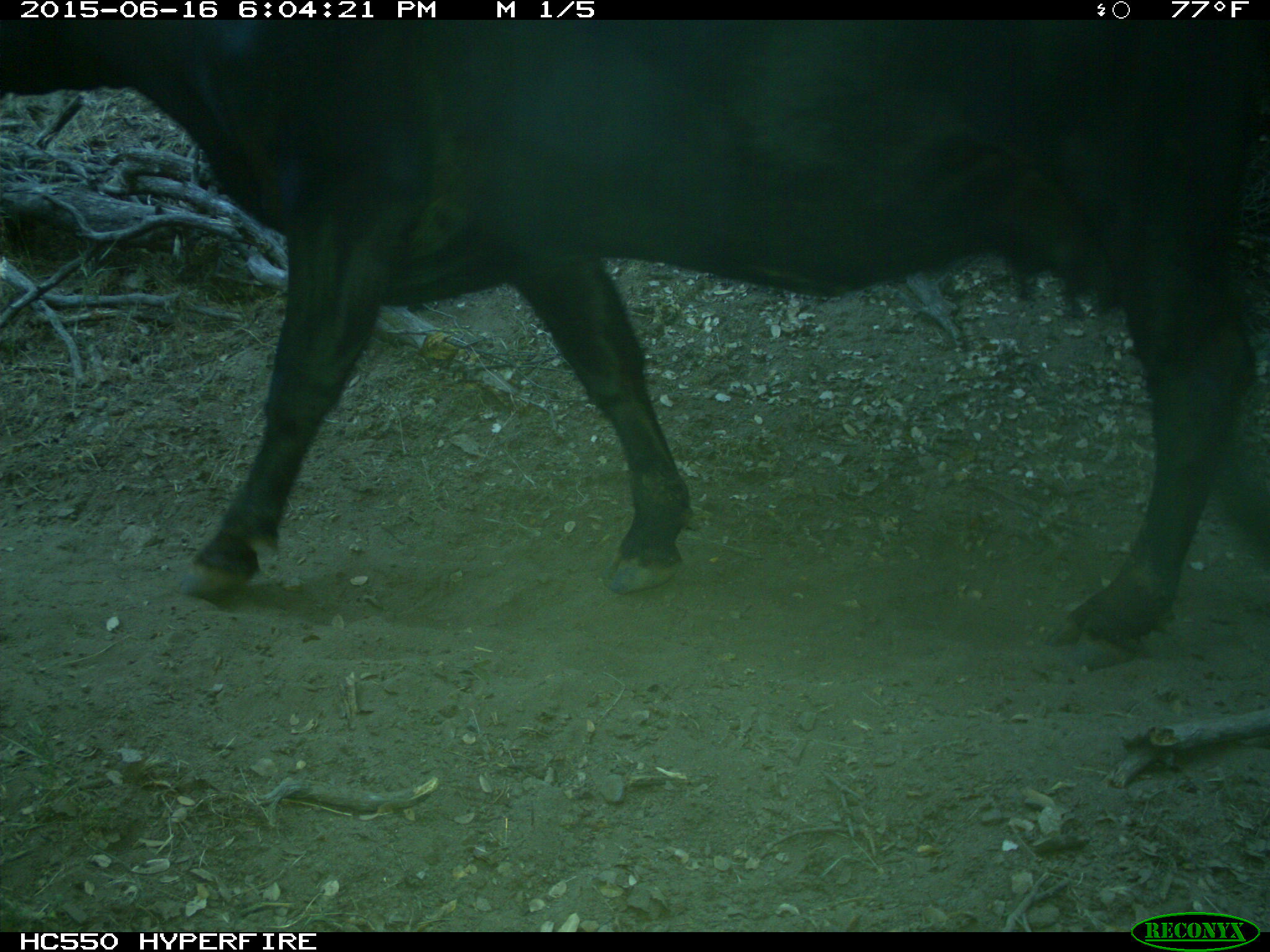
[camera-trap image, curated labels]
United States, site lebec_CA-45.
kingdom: Animalia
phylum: Chordata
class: Mammalia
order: Artiodactyla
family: Bovidae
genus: Bos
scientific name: Bos taurus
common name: domestic cow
Bos taurus (domestic cow).